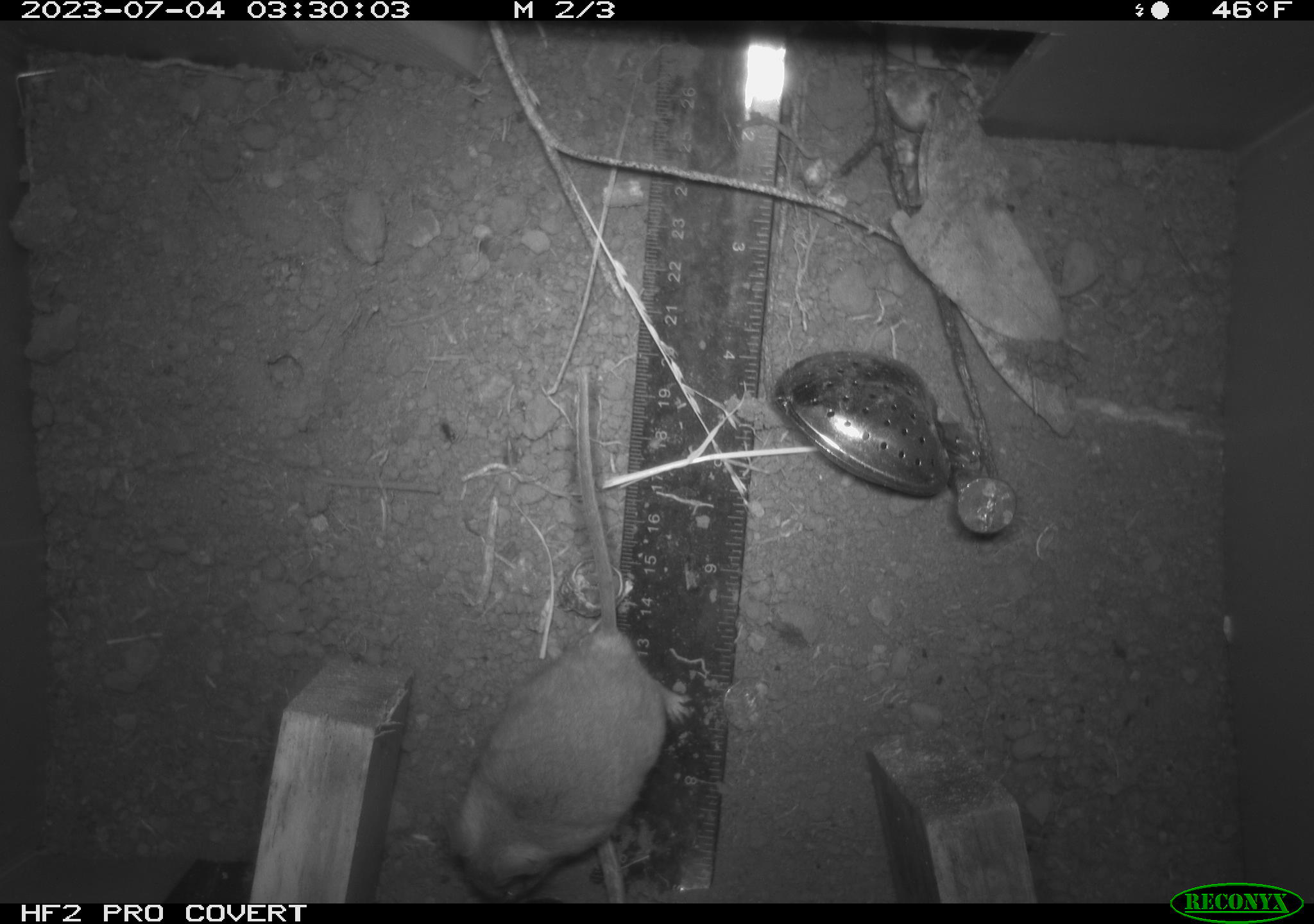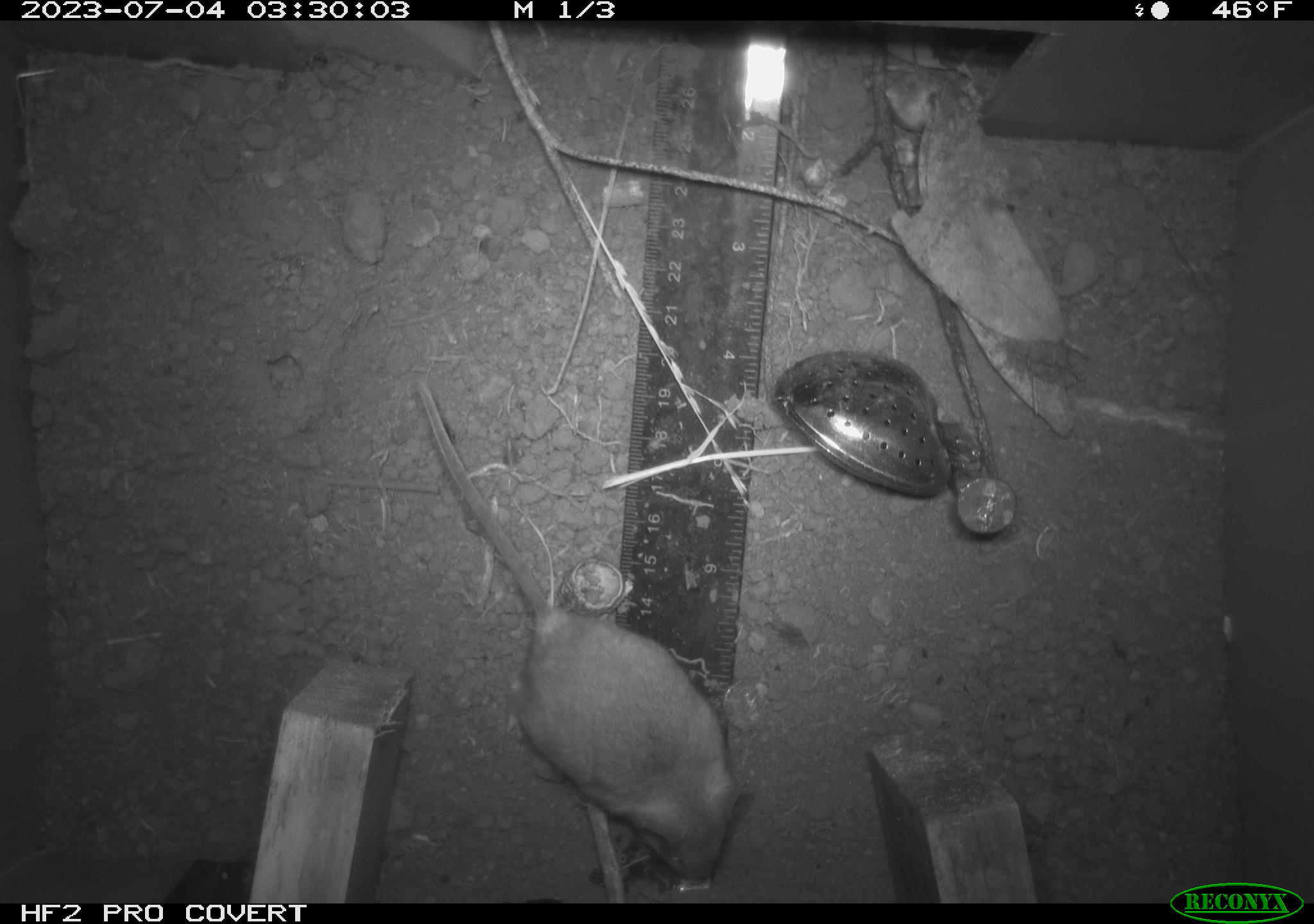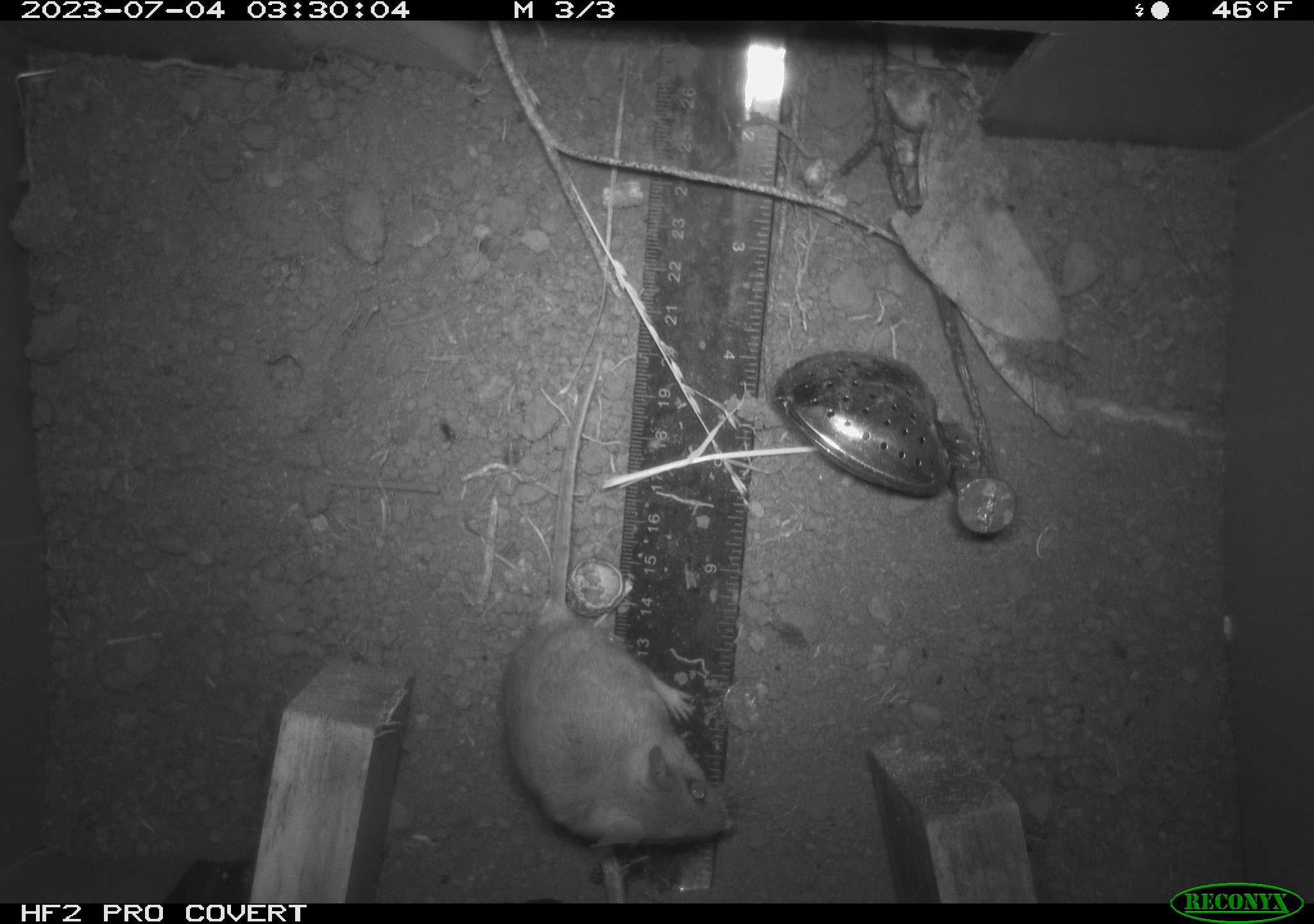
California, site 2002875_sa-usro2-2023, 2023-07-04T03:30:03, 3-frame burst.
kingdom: Animalia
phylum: Chordata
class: Mammalia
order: Rodentia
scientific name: Rodentia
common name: mouse species